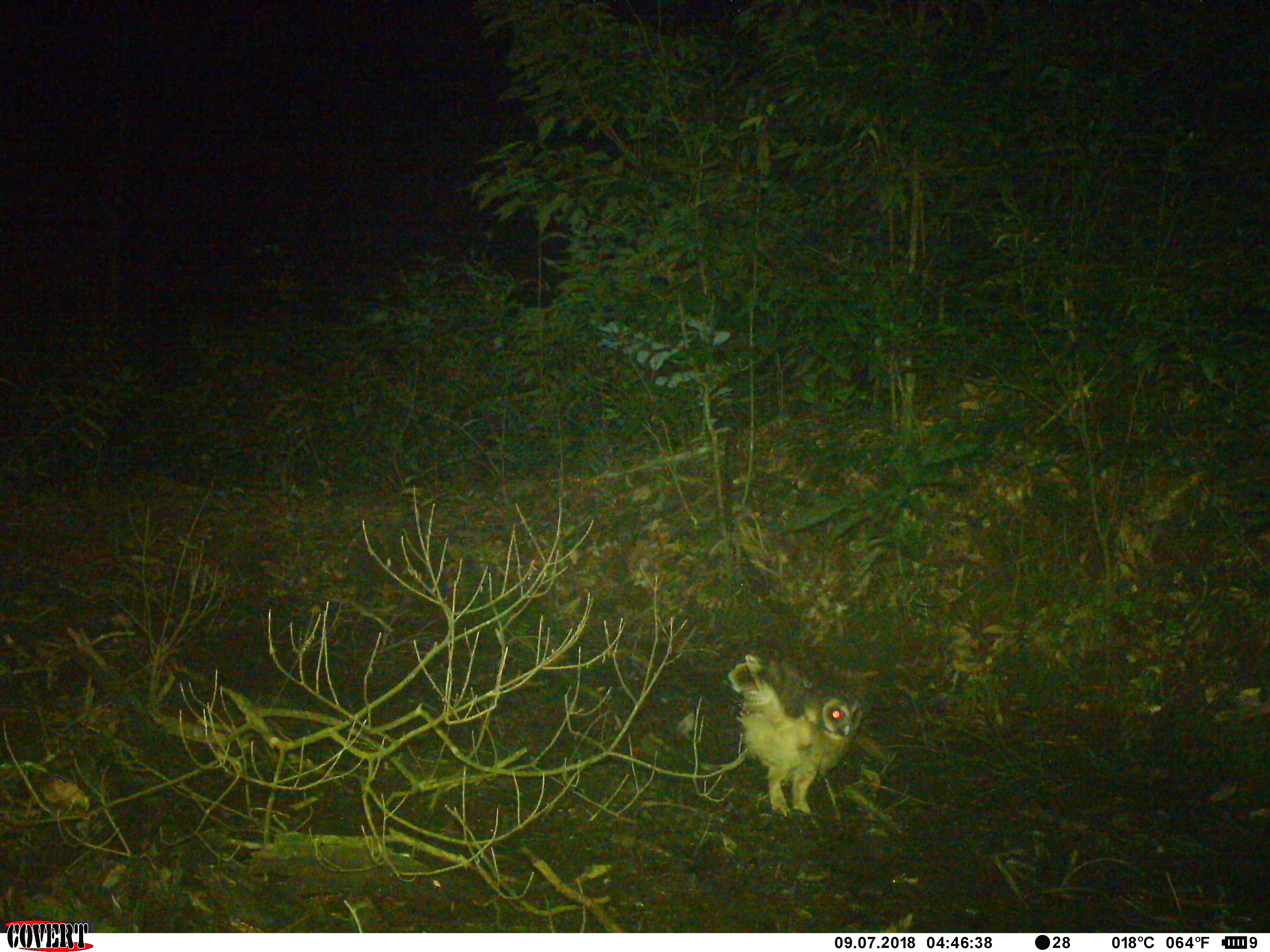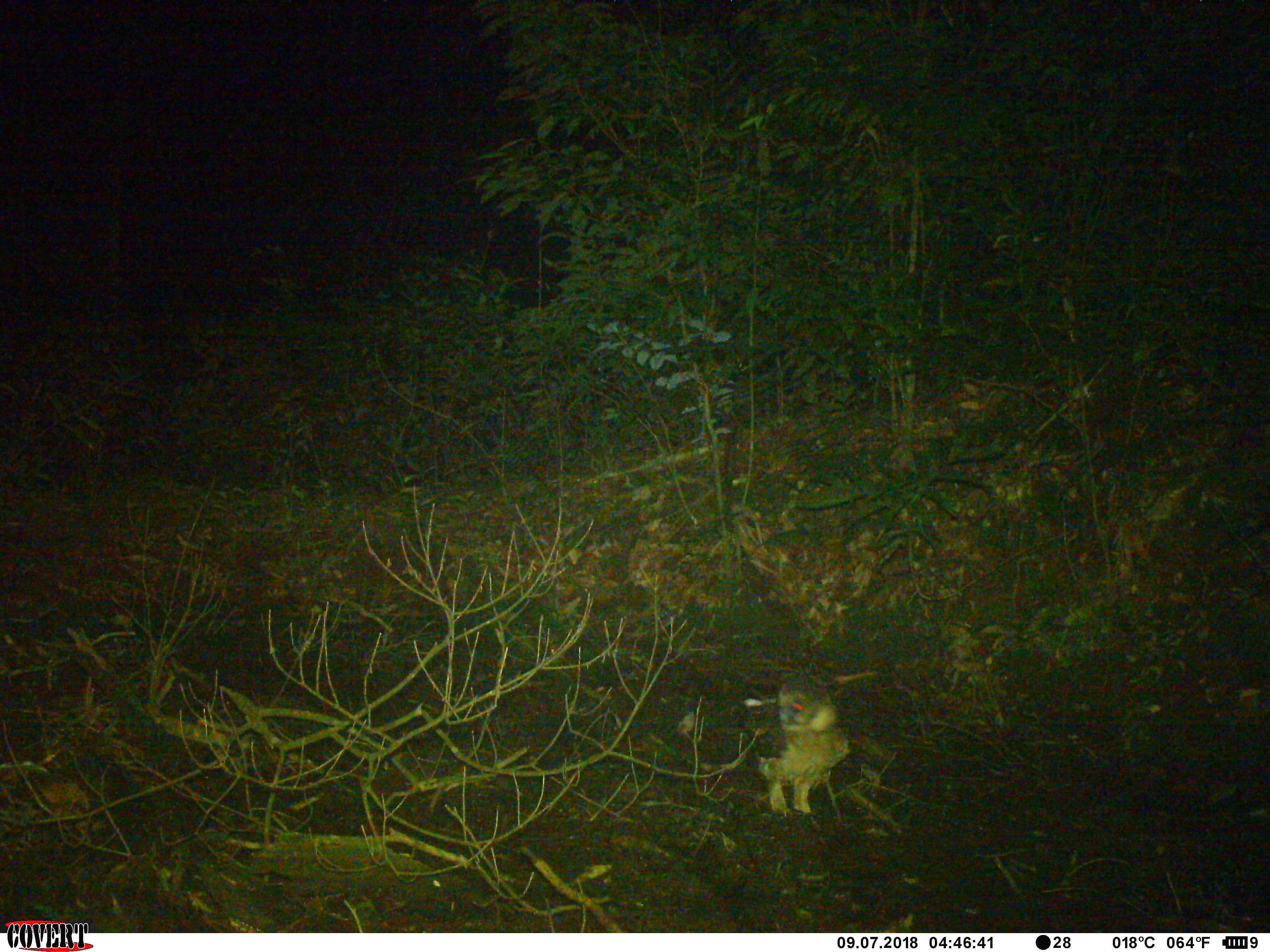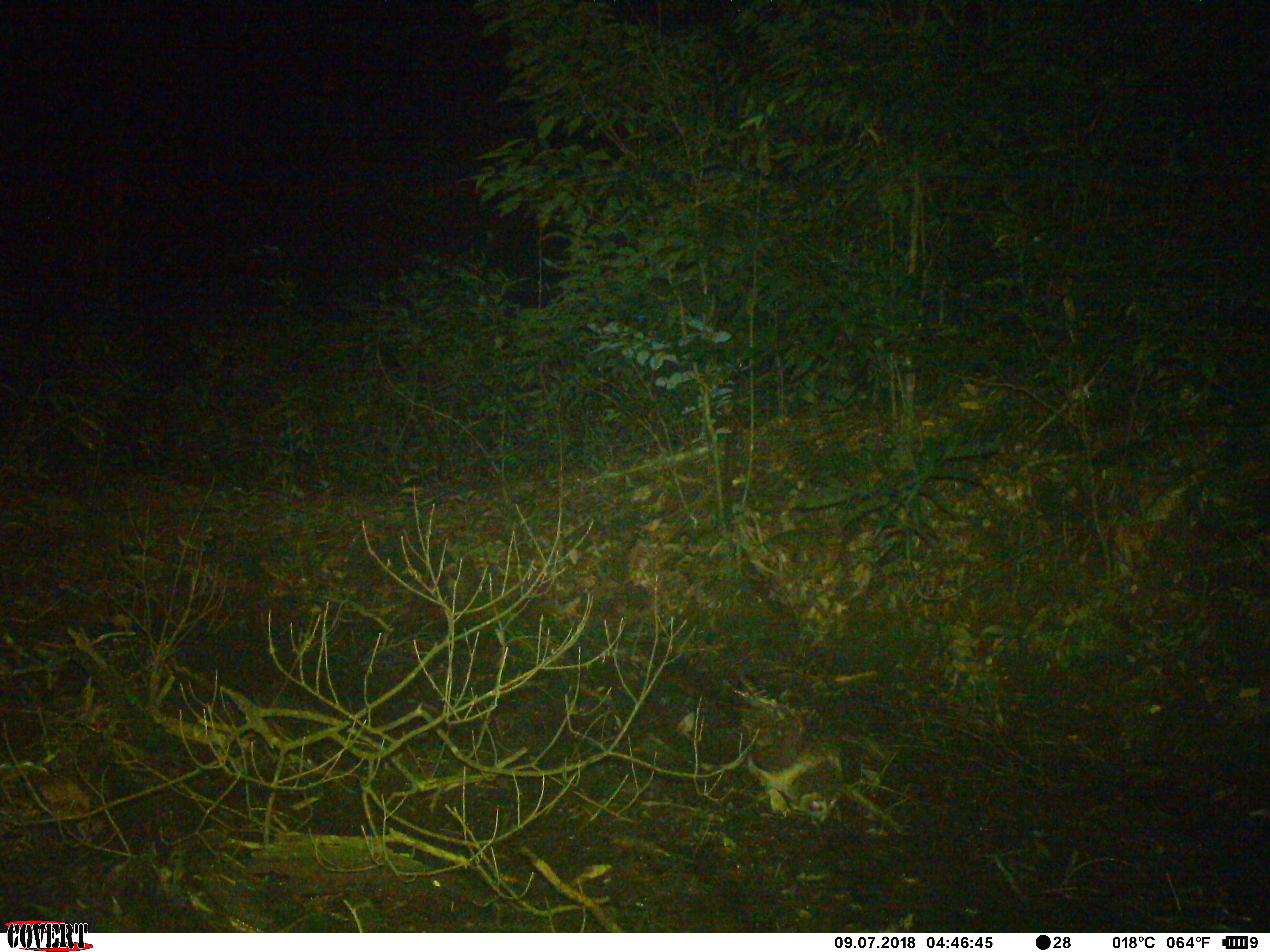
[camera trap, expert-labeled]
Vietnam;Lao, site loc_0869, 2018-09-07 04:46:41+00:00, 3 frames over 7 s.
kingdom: Animalia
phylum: Chordata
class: Aves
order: Strigiformes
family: Strigidae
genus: Strix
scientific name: Strix leptogrammica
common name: brown wood owl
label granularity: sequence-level